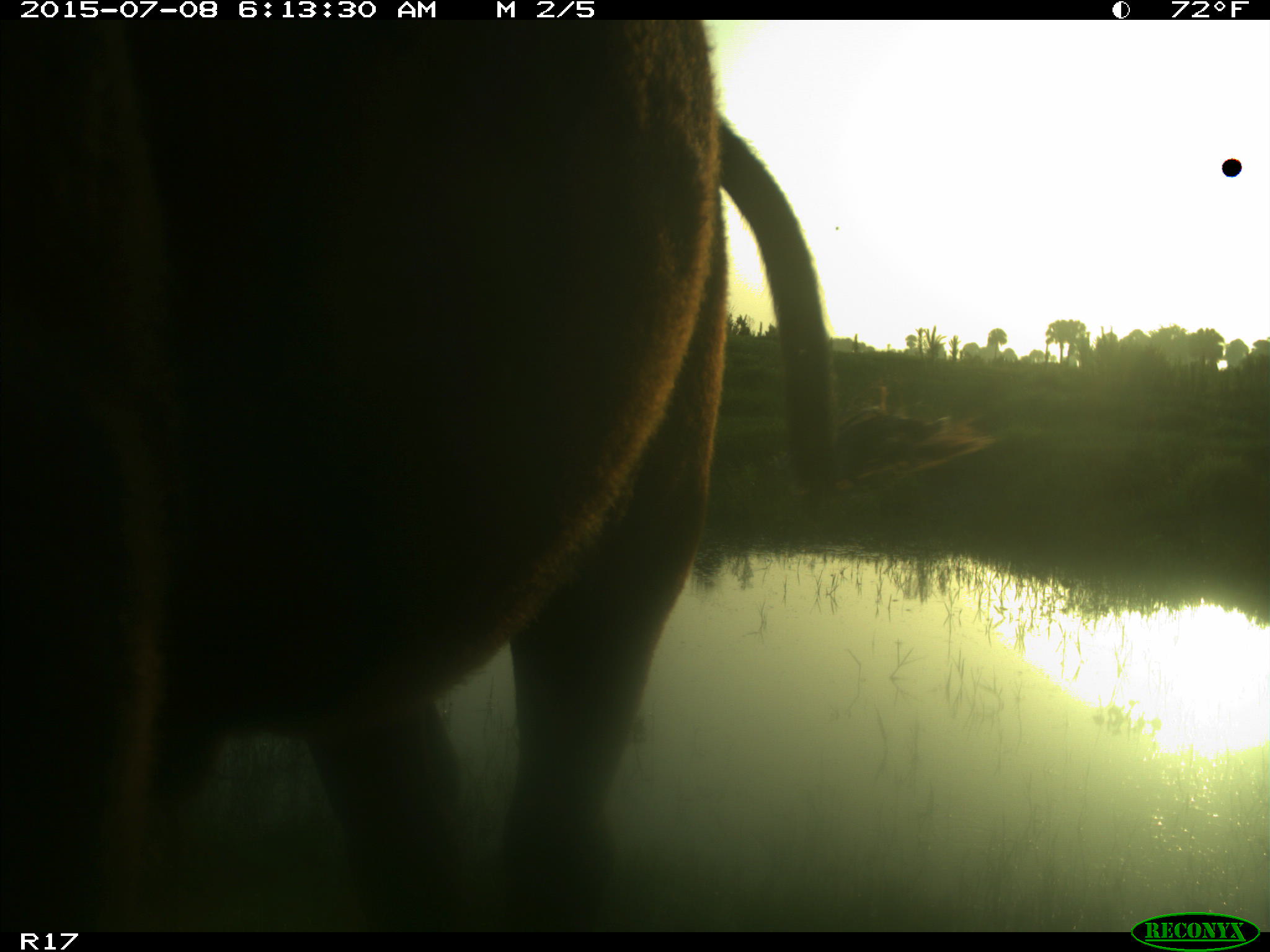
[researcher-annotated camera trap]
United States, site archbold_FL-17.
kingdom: Animalia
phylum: Chordata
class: Mammalia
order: Artiodactyla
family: Bovidae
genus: Bos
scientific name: Bos taurus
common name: domestic cow